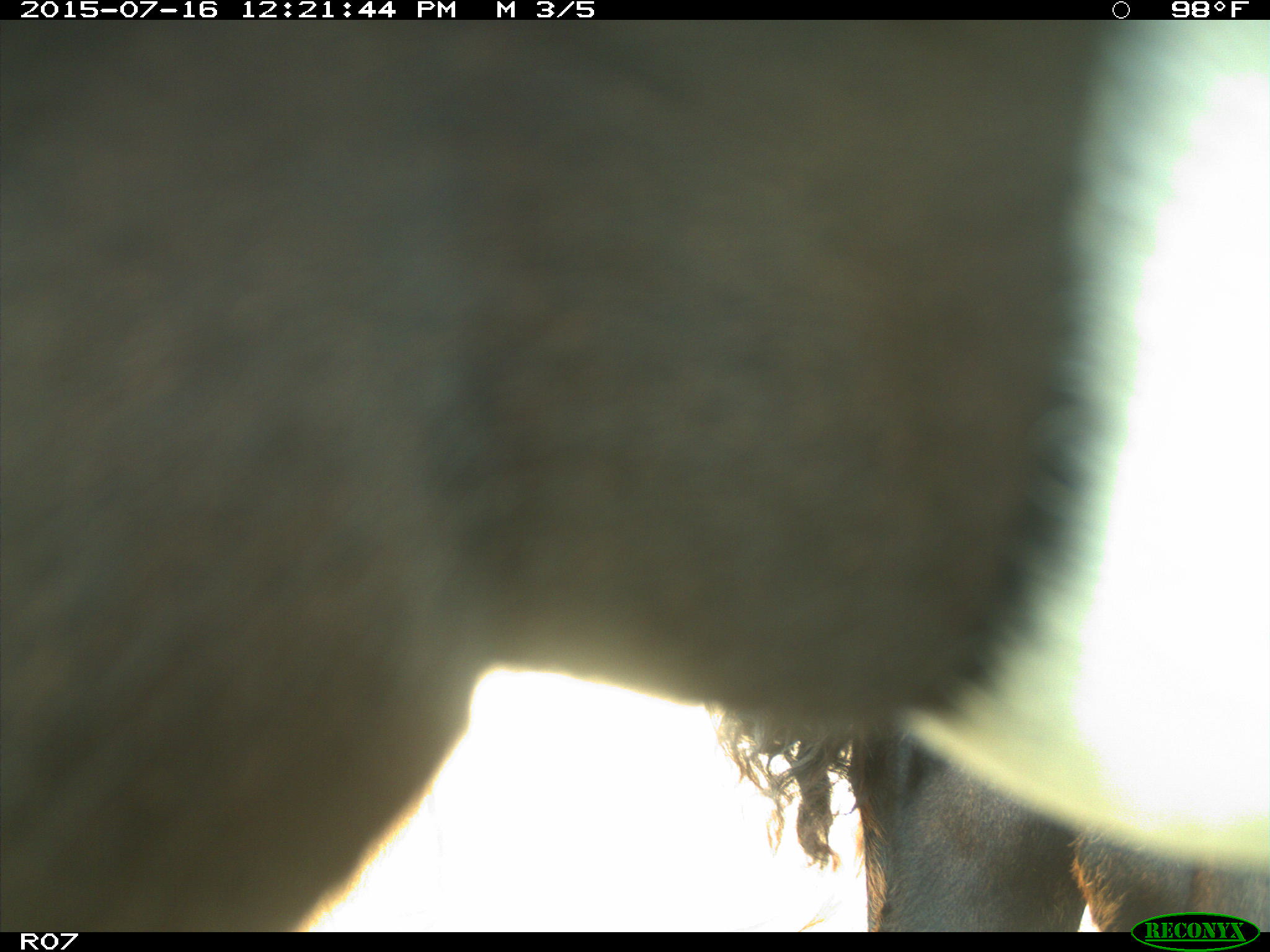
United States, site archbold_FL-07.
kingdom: Animalia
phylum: Chordata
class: Mammalia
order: Artiodactyla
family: Bovidae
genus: Bos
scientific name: Bos taurus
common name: domestic cow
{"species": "Bos taurus (domestic cow)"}